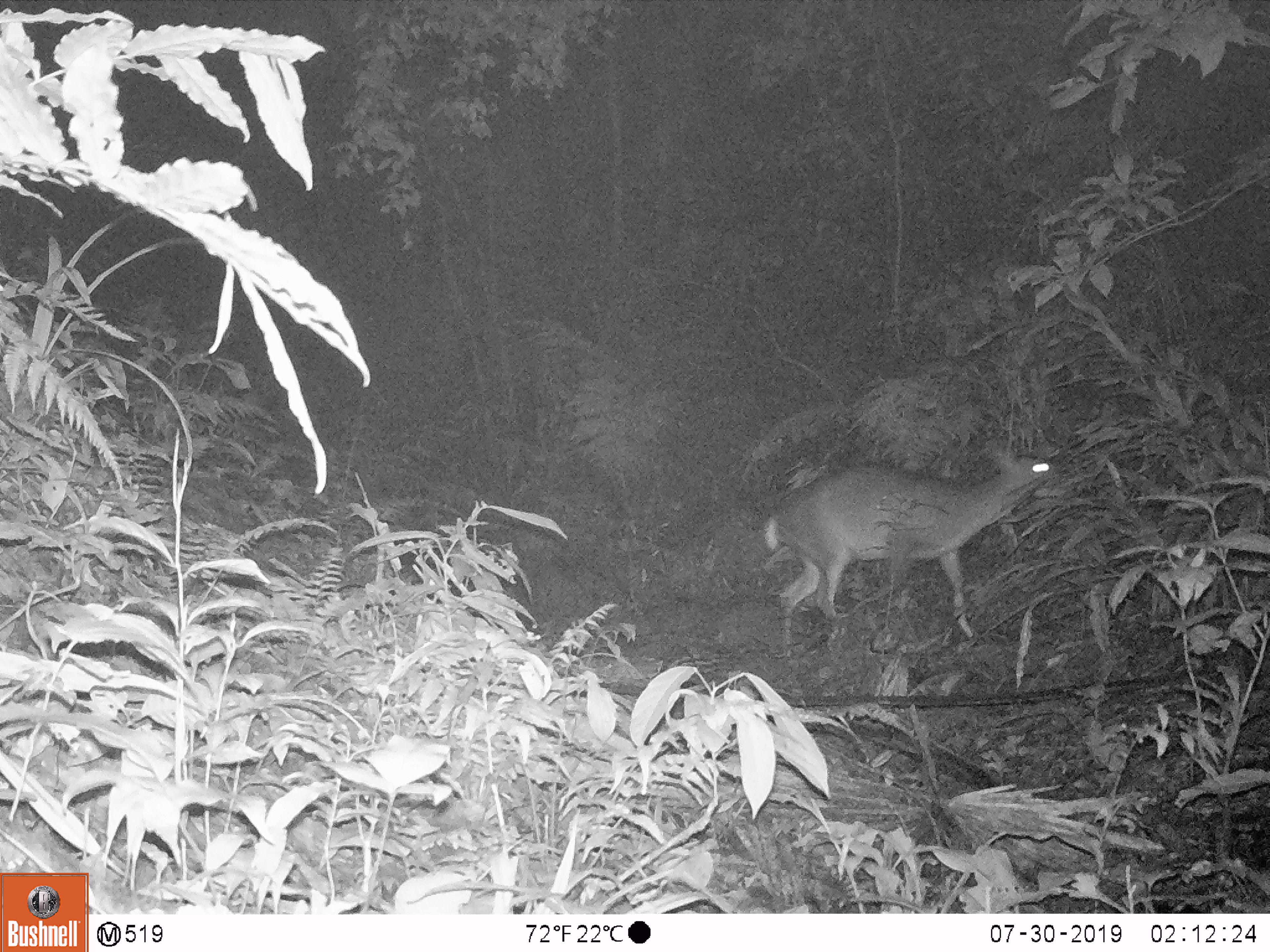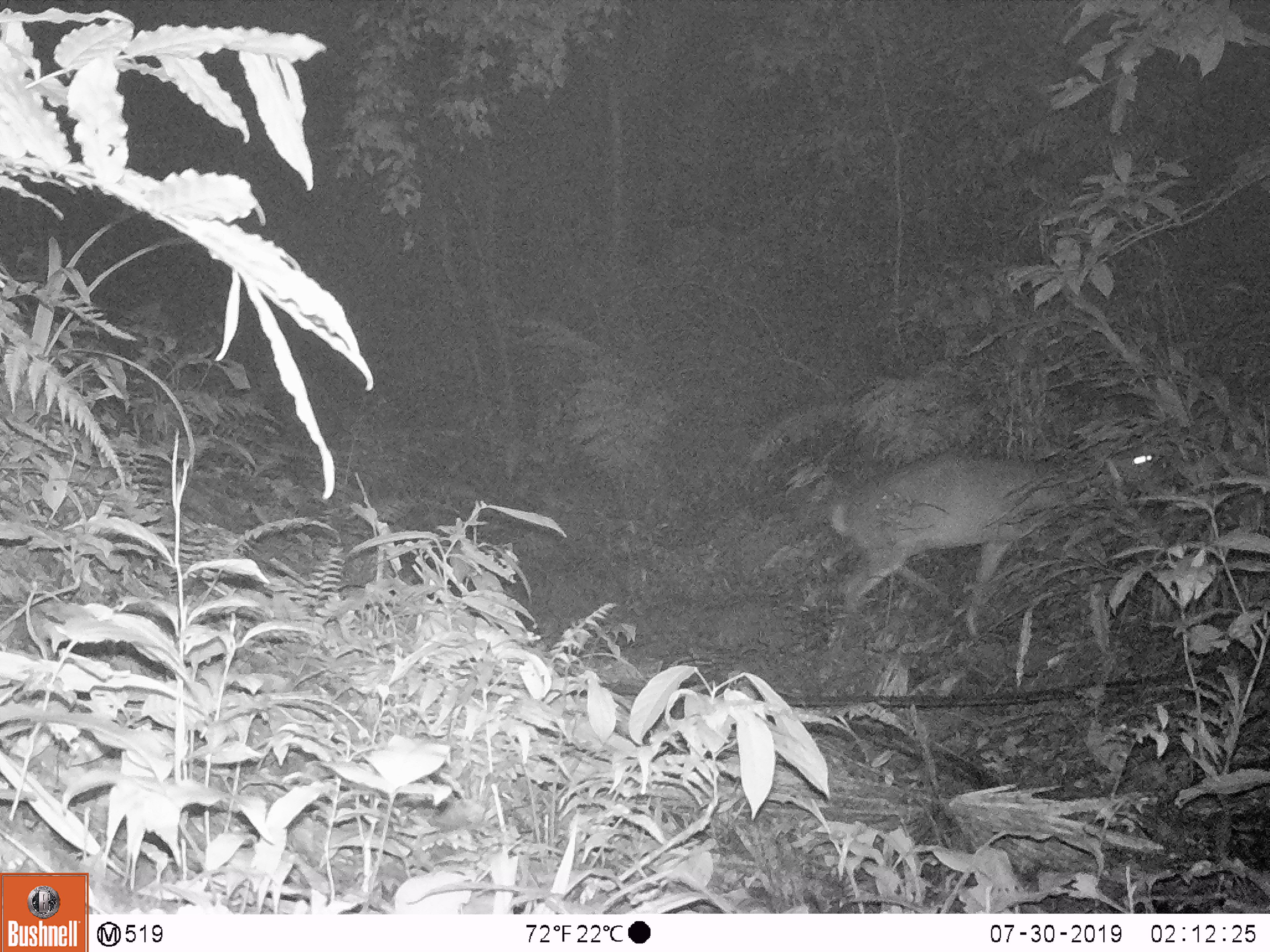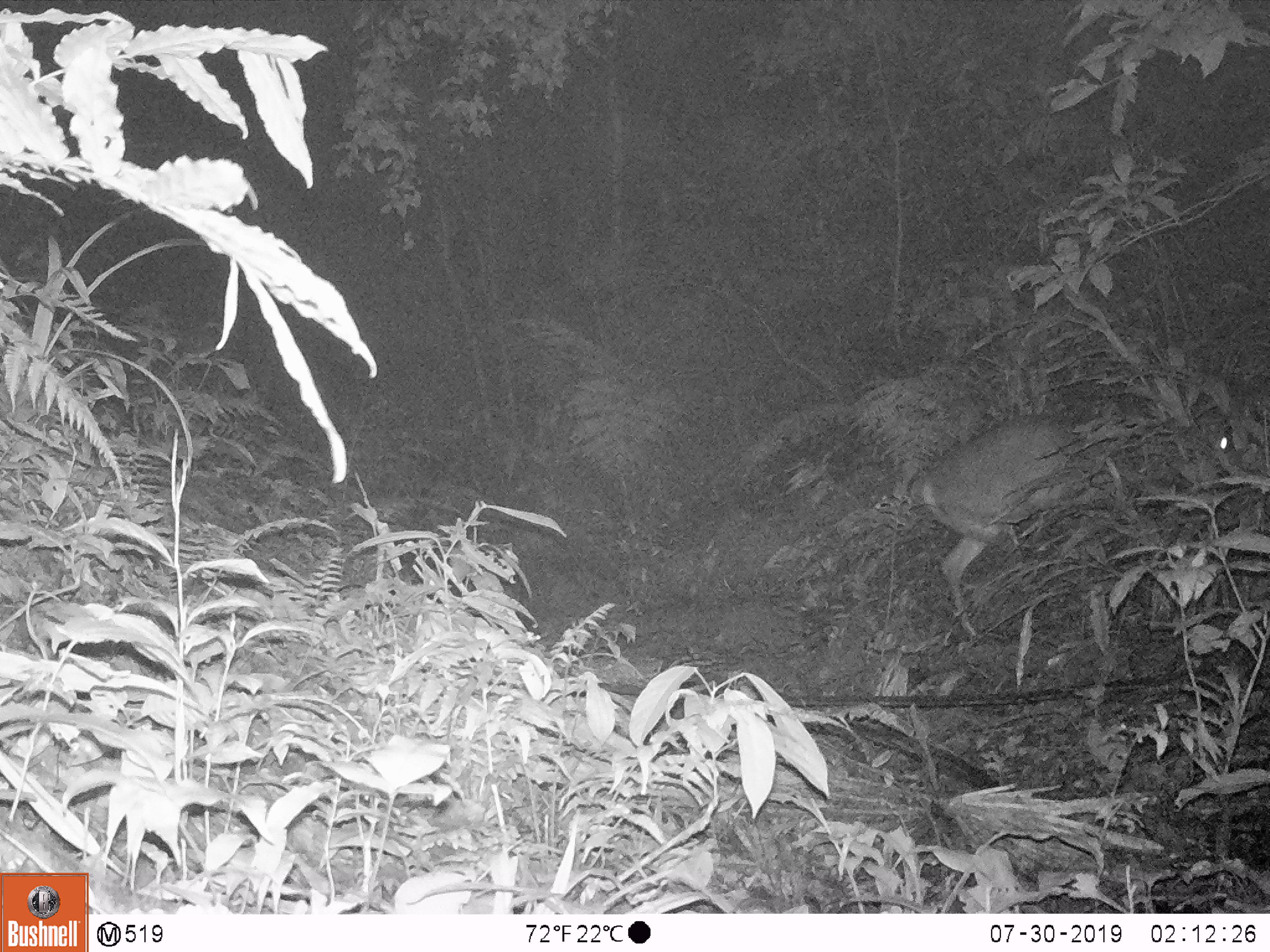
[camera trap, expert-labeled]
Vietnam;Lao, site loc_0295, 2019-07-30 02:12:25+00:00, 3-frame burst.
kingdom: Animalia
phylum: Chordata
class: Mammalia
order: Artiodactyla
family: Cervidae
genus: Muntiacus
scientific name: Muntiacus vuquangensis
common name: large-antlered muntjac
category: large antlered muntjac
Large antlered muntjac (large-antlered muntjac) (Muntiacus vuquangensis). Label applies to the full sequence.